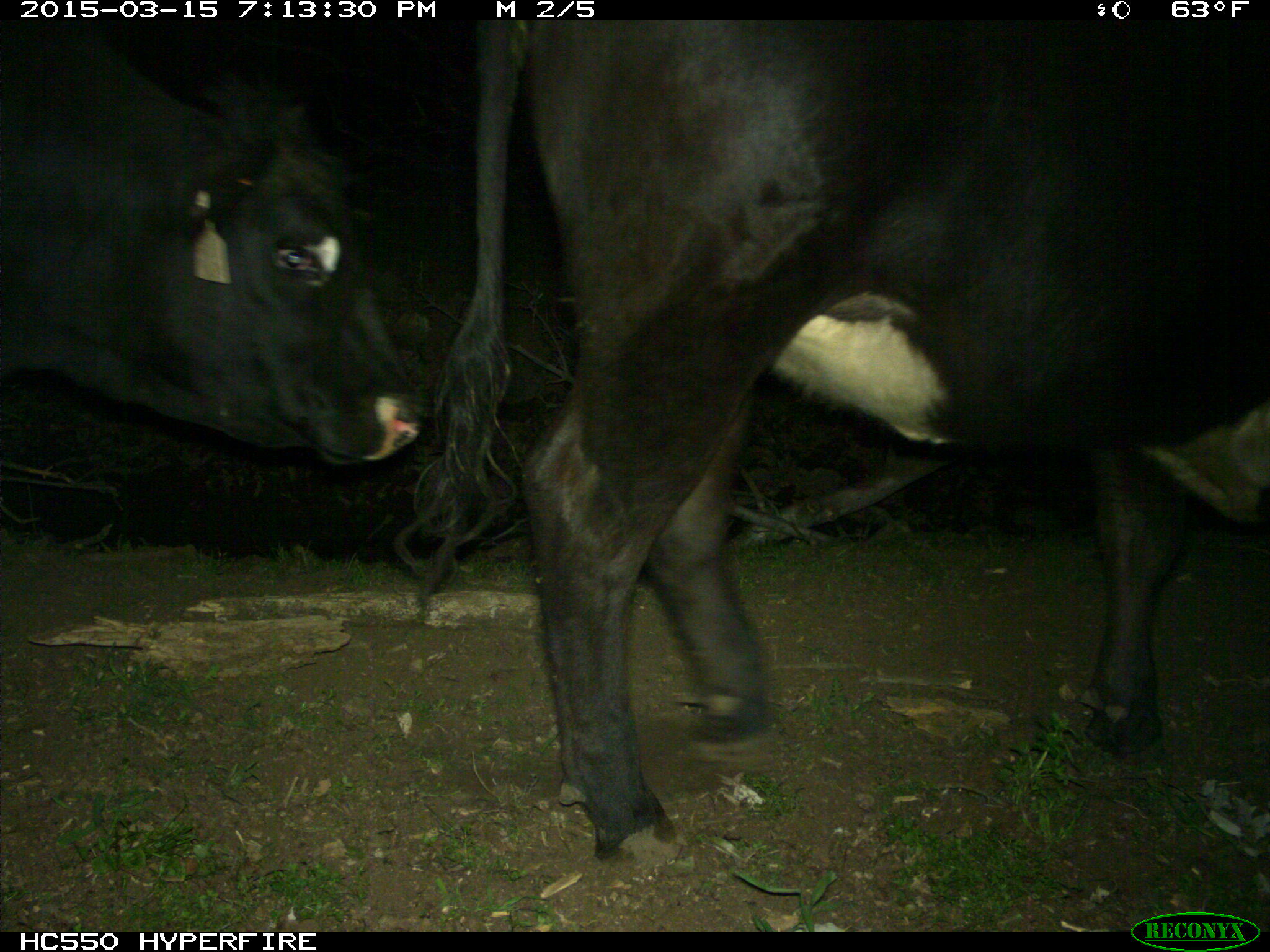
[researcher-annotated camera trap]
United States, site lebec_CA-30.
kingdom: Animalia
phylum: Chordata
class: Mammalia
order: Artiodactyla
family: Bovidae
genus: Bos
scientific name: Bos taurus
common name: domestic cow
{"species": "Bos taurus (domestic cow)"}